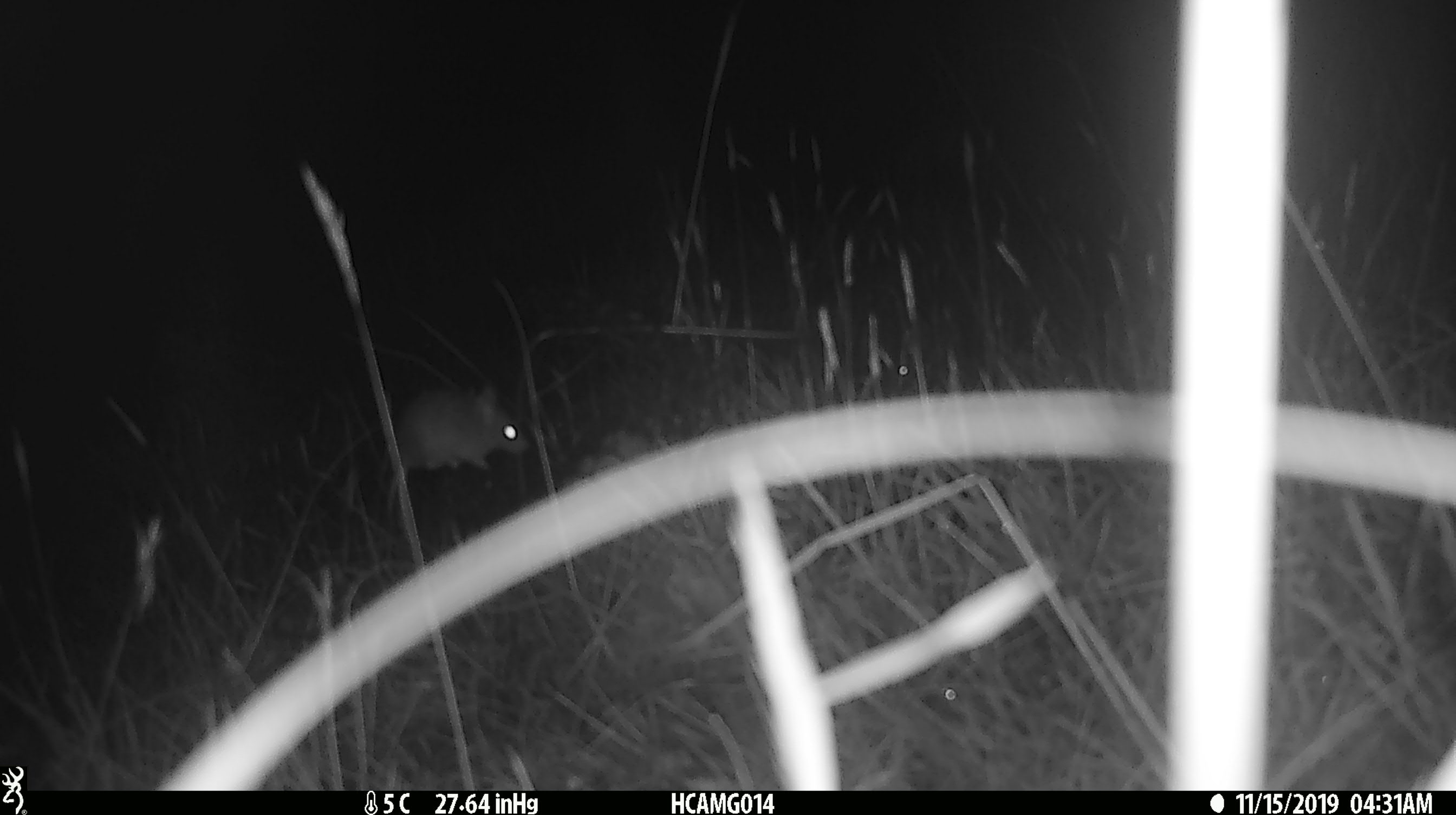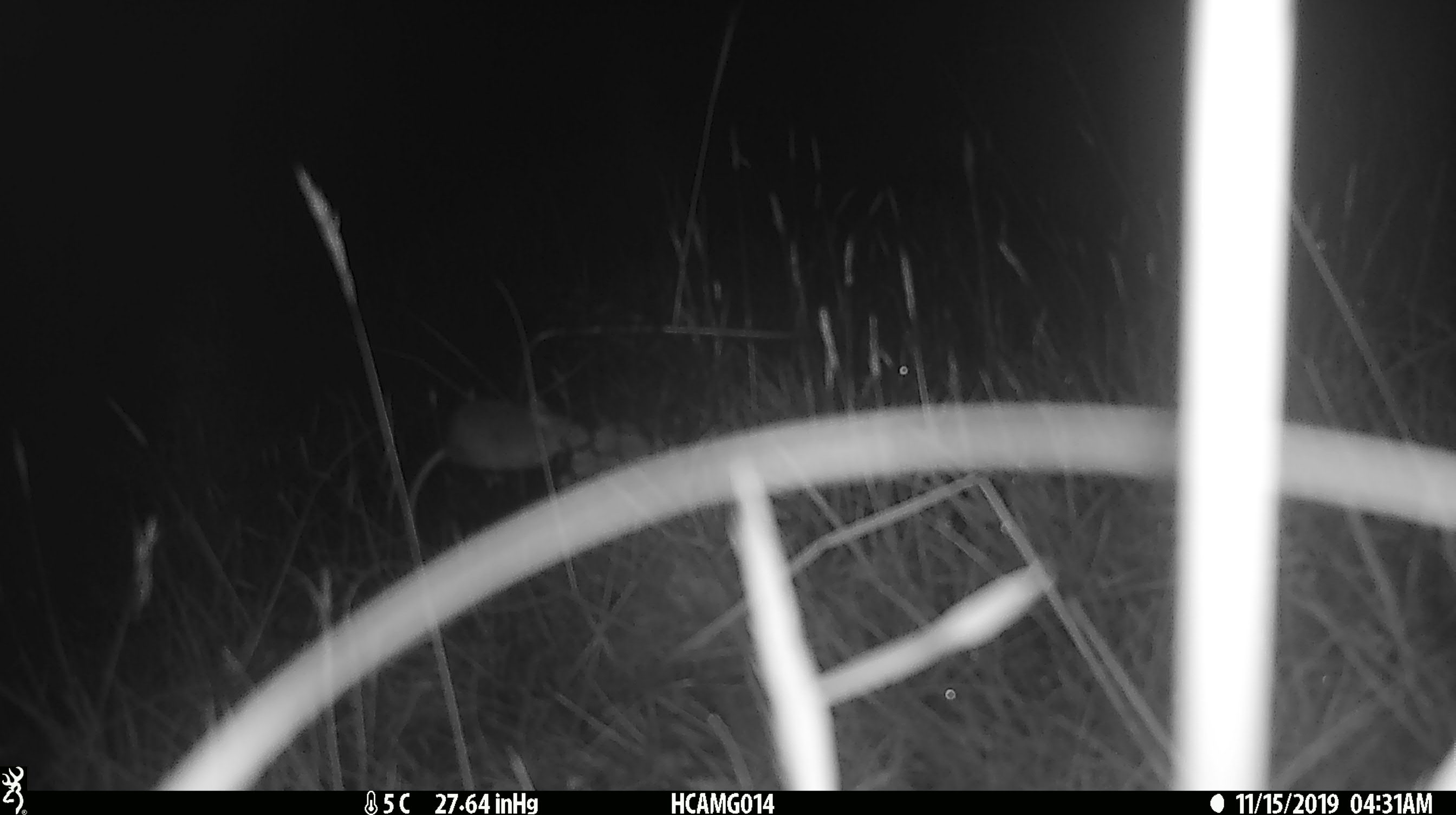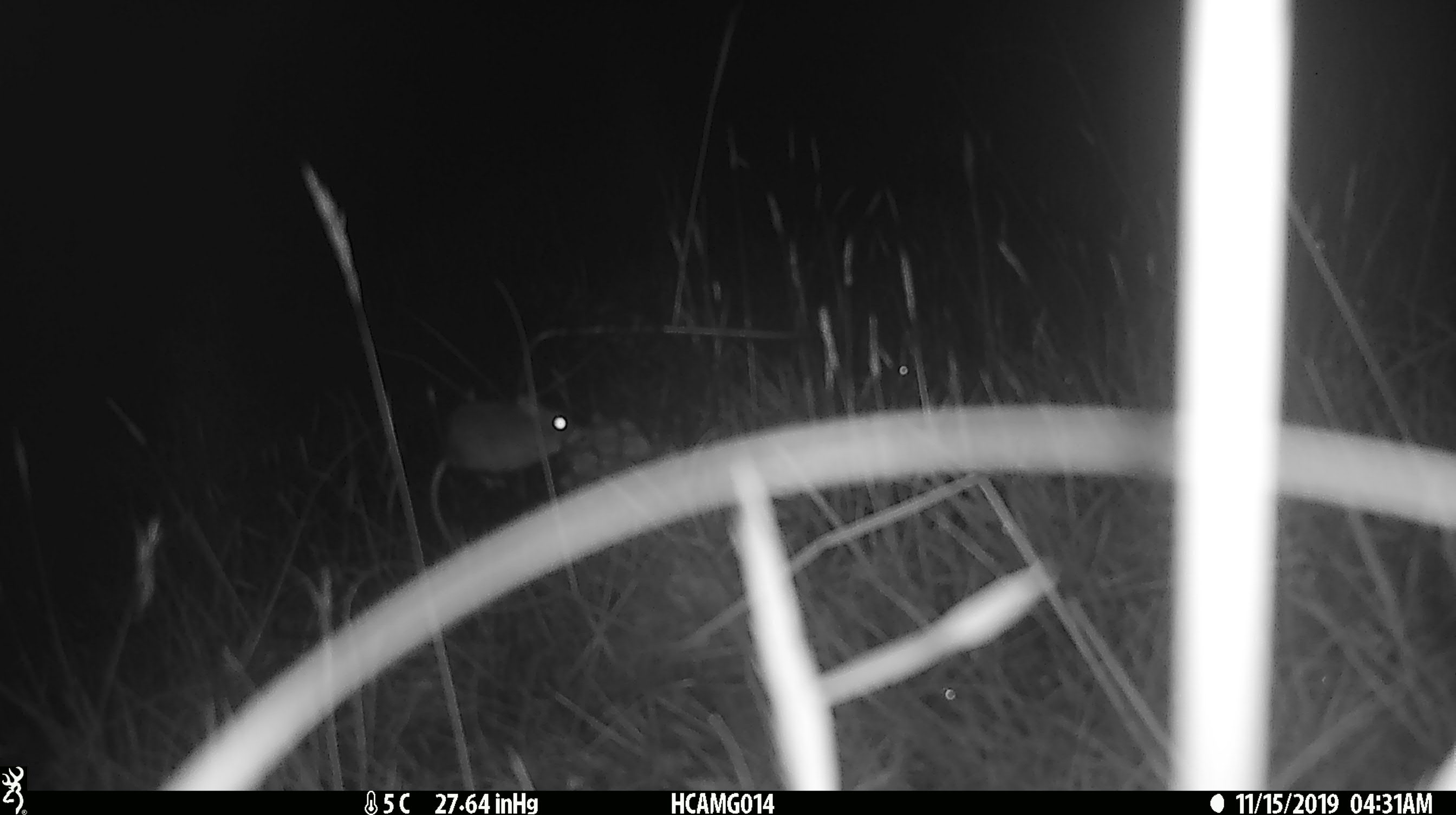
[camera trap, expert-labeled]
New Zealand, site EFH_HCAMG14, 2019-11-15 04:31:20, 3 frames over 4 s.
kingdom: Animalia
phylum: Chordata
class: Mammalia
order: Rodentia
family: Muridae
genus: Mus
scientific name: Mus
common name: mouse